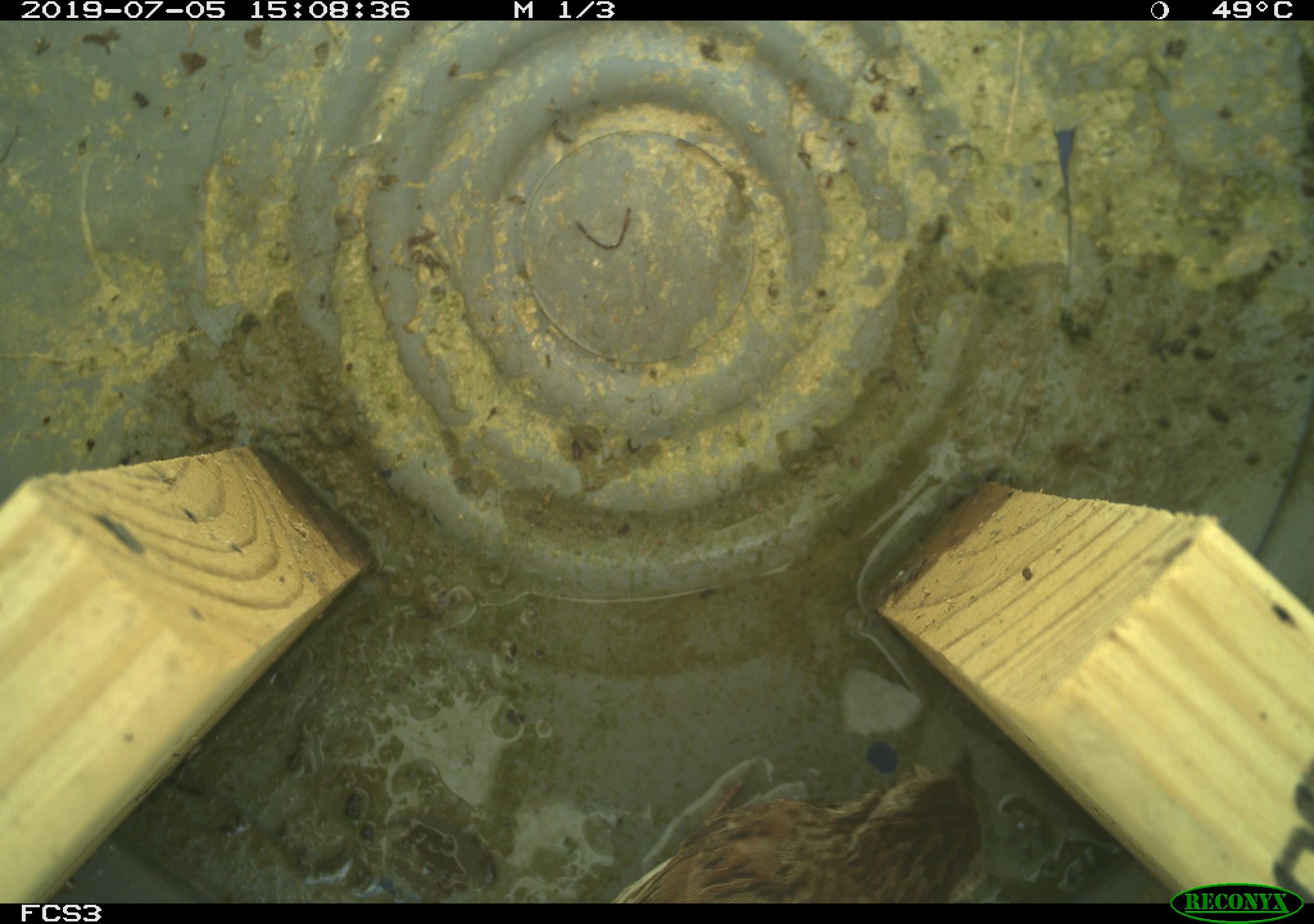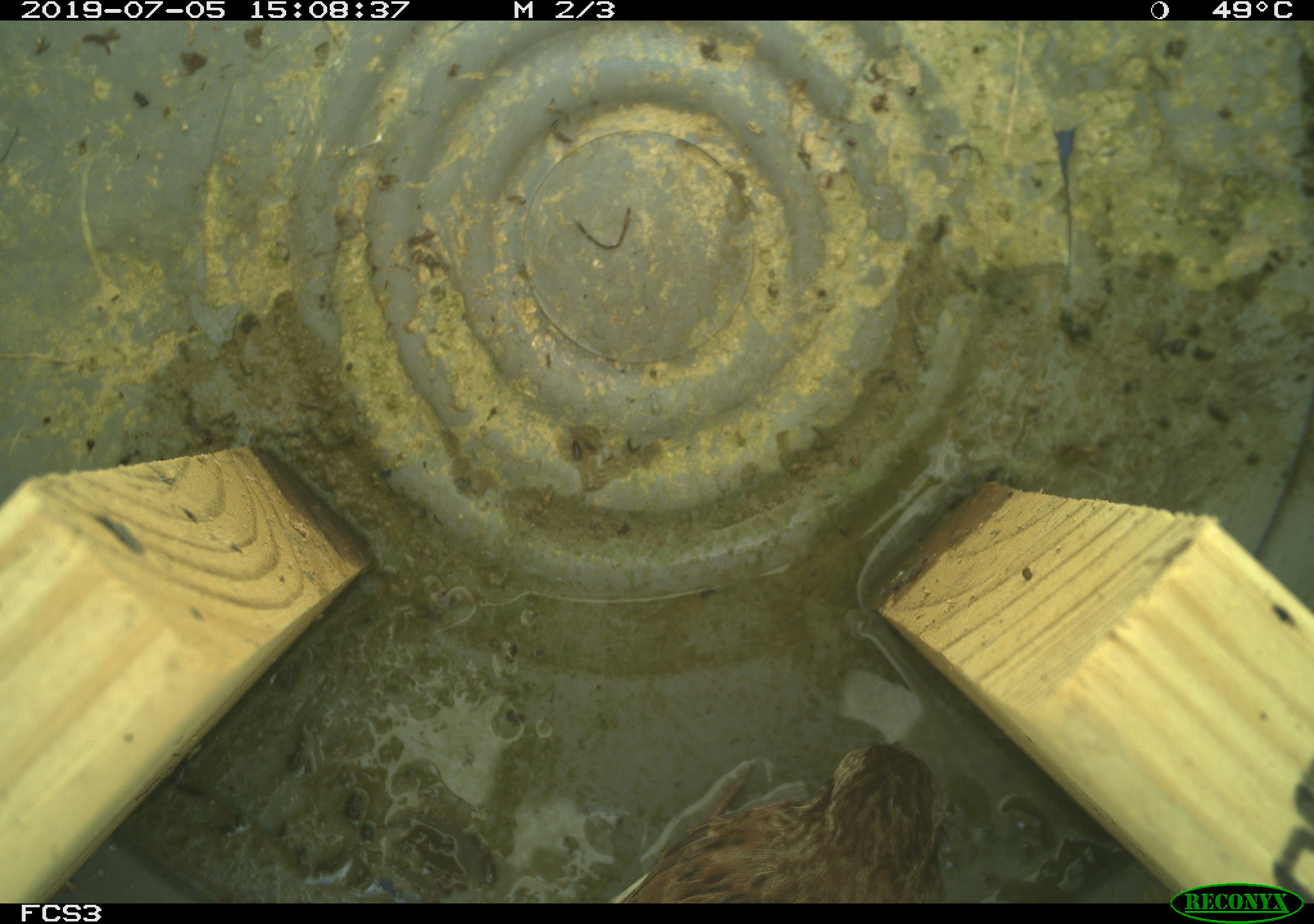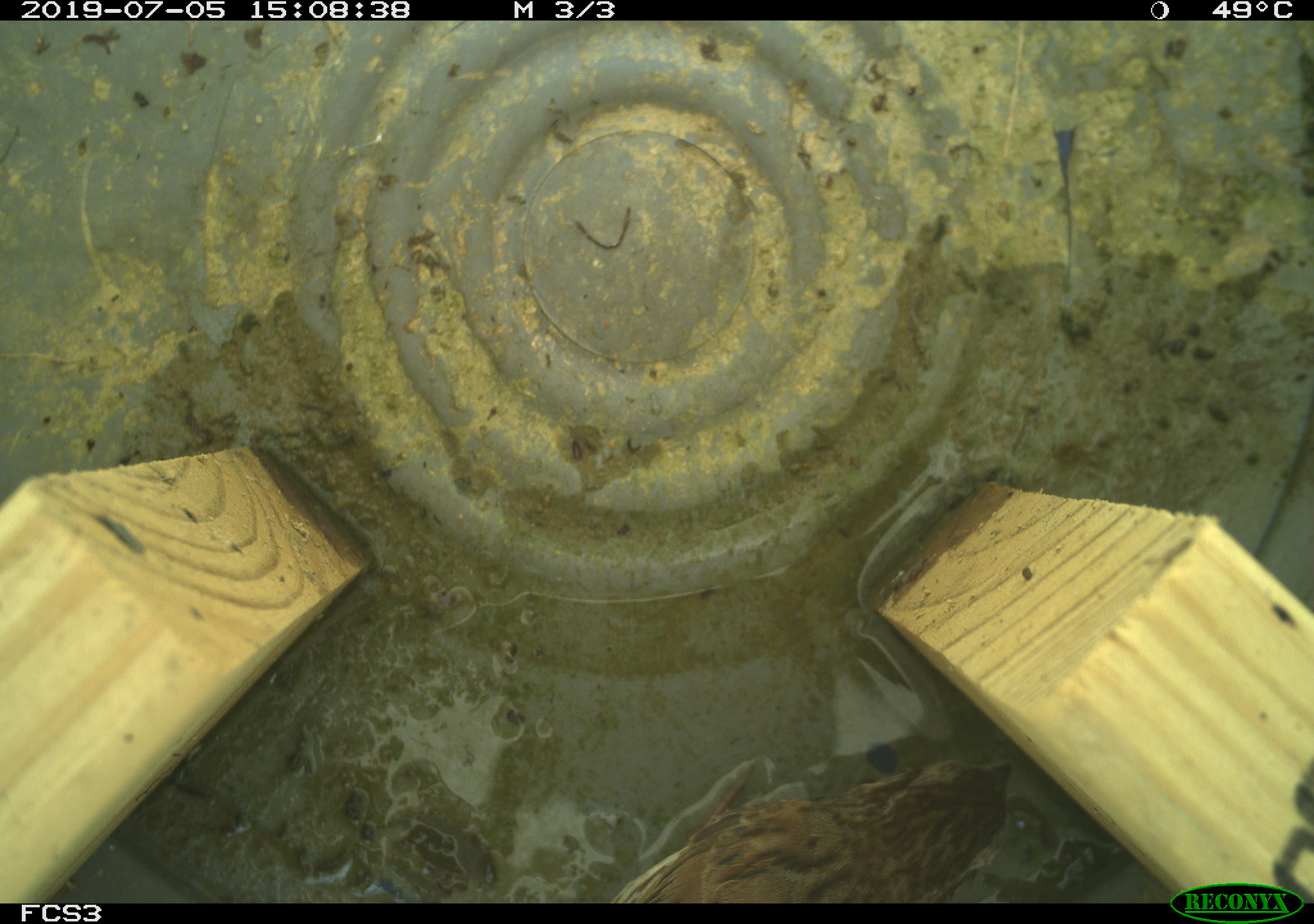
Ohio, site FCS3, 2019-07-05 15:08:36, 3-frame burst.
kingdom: Animalia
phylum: Chordata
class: Aves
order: Passeriformes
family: Passerellidae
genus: Melospiza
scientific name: Melospiza melodia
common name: song sparrow